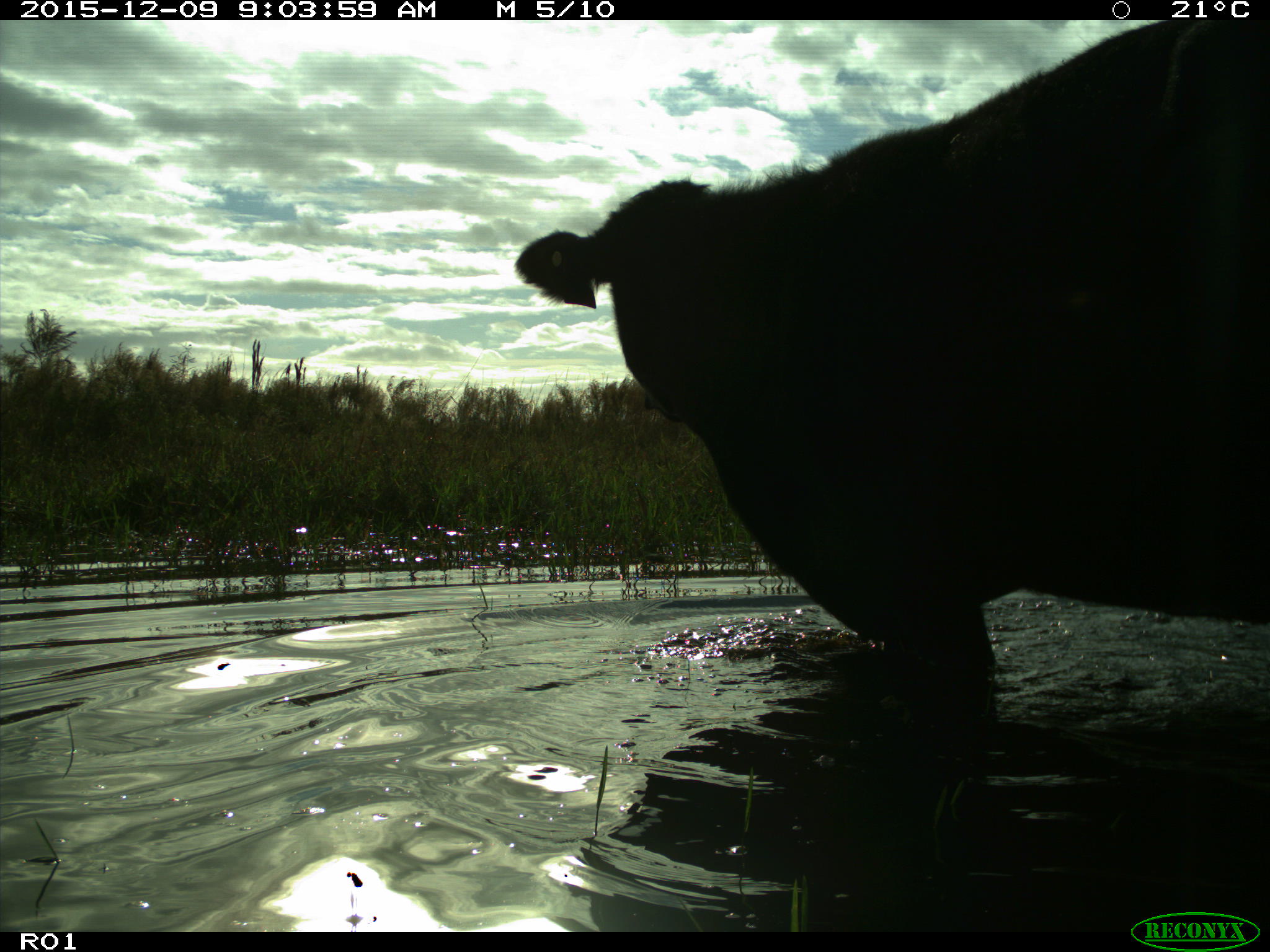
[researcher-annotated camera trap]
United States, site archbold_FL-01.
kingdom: Animalia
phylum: Chordata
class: Mammalia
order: Artiodactyla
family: Bovidae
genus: Bos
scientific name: Bos taurus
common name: domestic cow